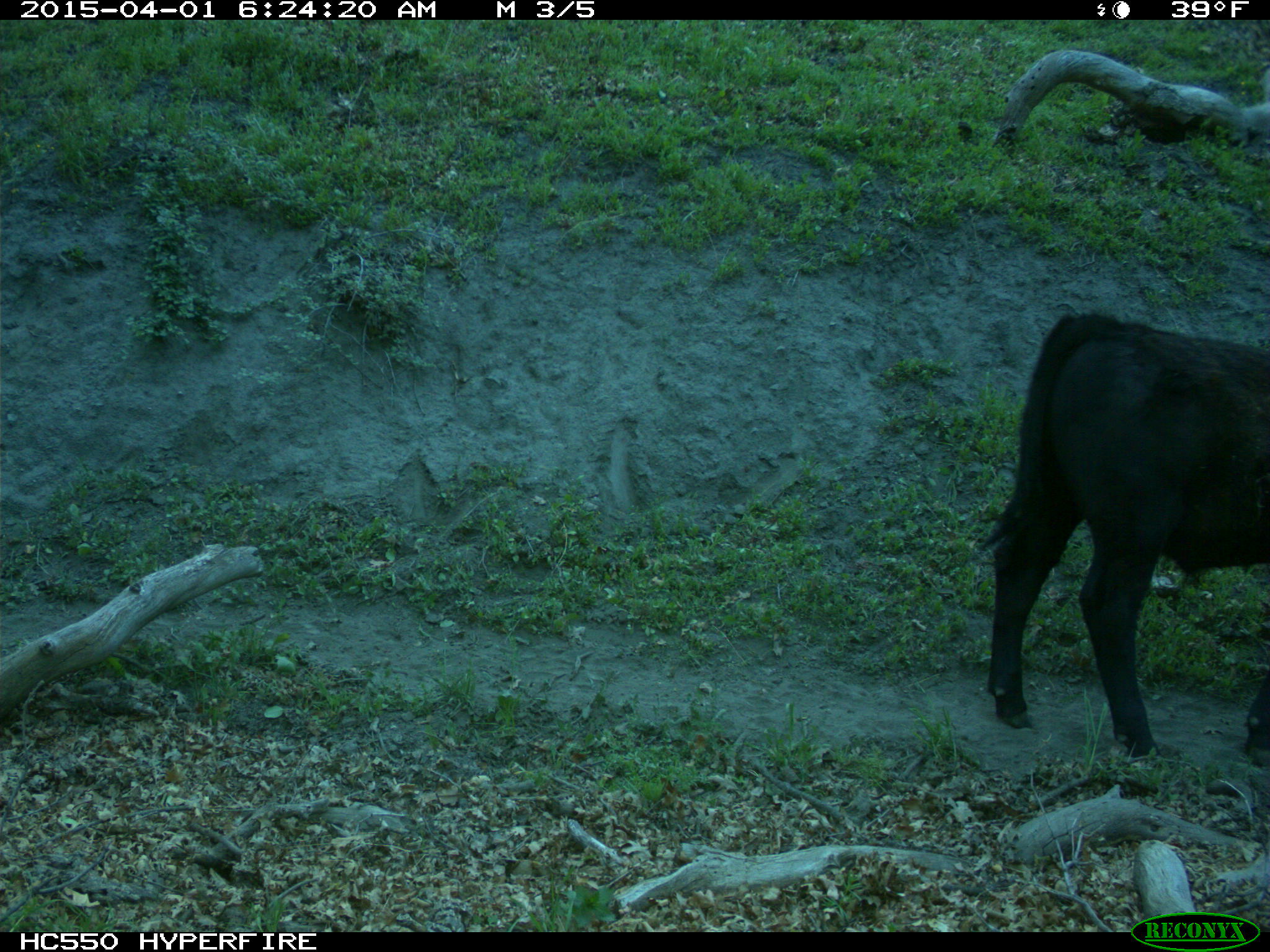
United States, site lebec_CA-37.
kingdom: Animalia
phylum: Chordata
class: Mammalia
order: Artiodactyla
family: Bovidae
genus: Bos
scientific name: Bos taurus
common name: domestic cow